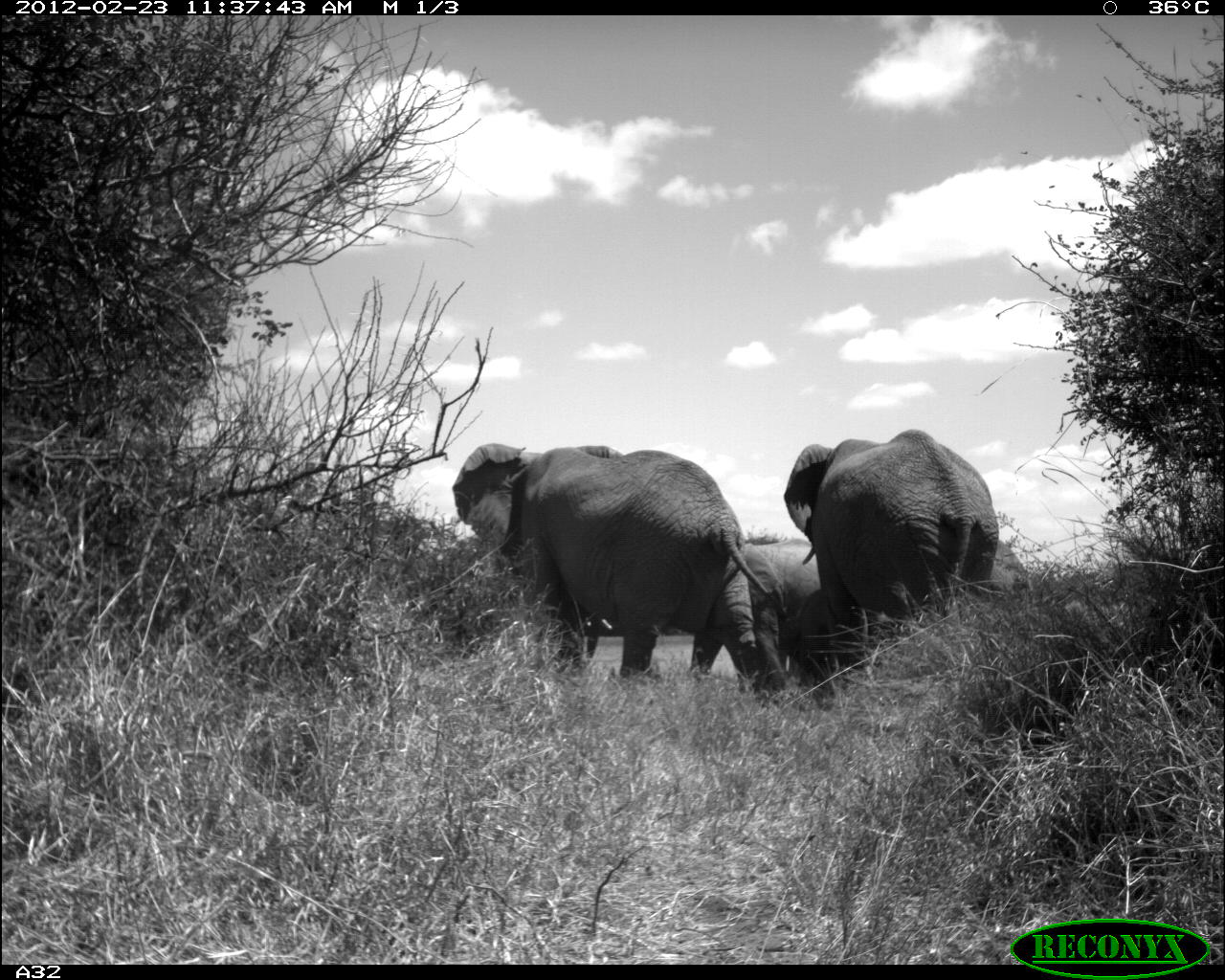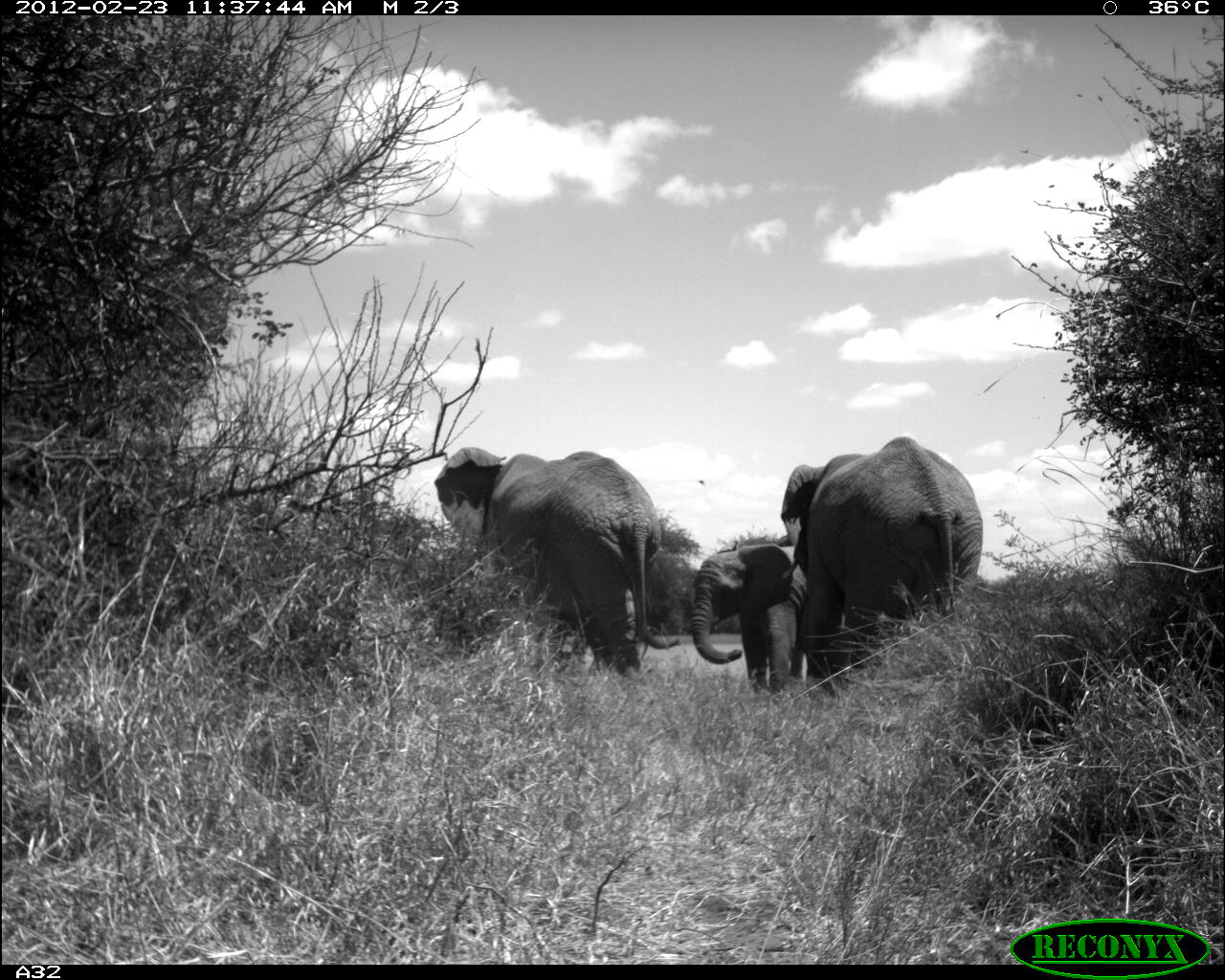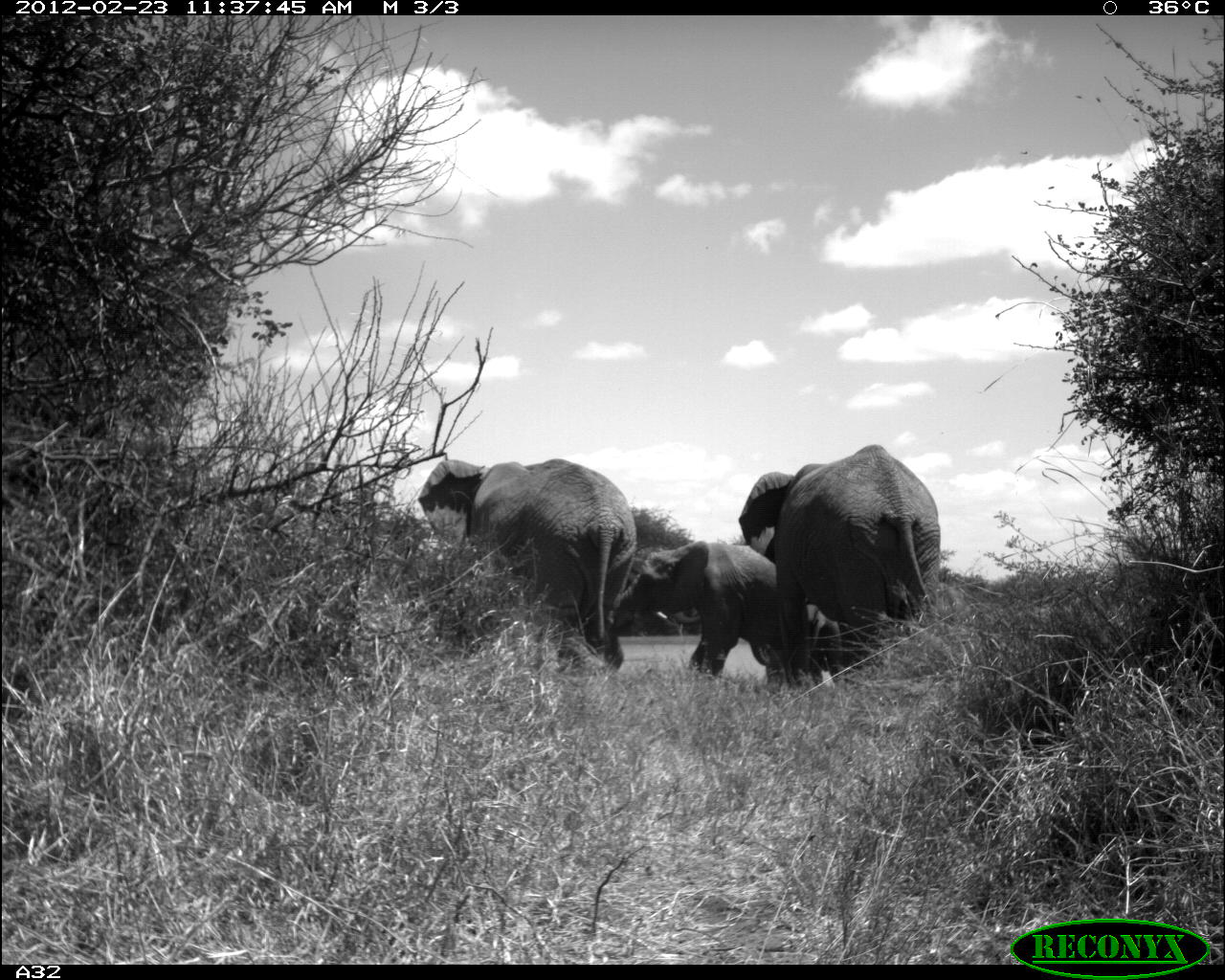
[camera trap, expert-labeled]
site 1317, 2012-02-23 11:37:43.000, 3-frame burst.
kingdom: Animalia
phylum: Chordata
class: Mammalia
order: Proboscidea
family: Elephantidae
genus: Loxodonta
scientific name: Loxodonta africana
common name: african bush elephant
Loxodonta africana (african bush elephant), count 3.